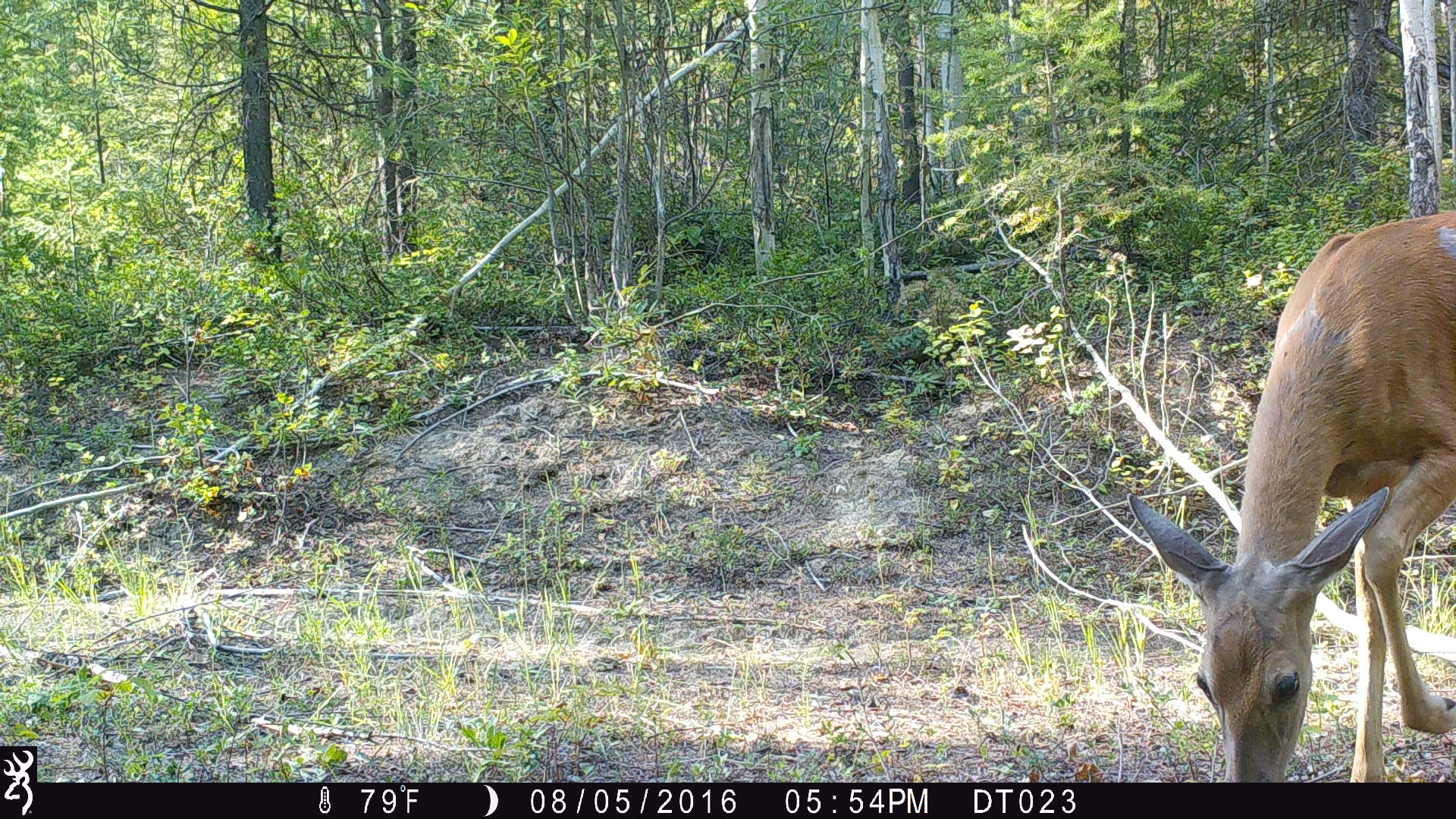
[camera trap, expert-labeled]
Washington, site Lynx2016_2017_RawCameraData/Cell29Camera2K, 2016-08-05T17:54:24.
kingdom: Animalia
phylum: Chordata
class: Mammalia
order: Artiodactyla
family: Cervidae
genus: Odocoileus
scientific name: Odocoileus virginianus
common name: white-tailed deer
Odocoileus virginianus (white-tailed deer). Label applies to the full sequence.